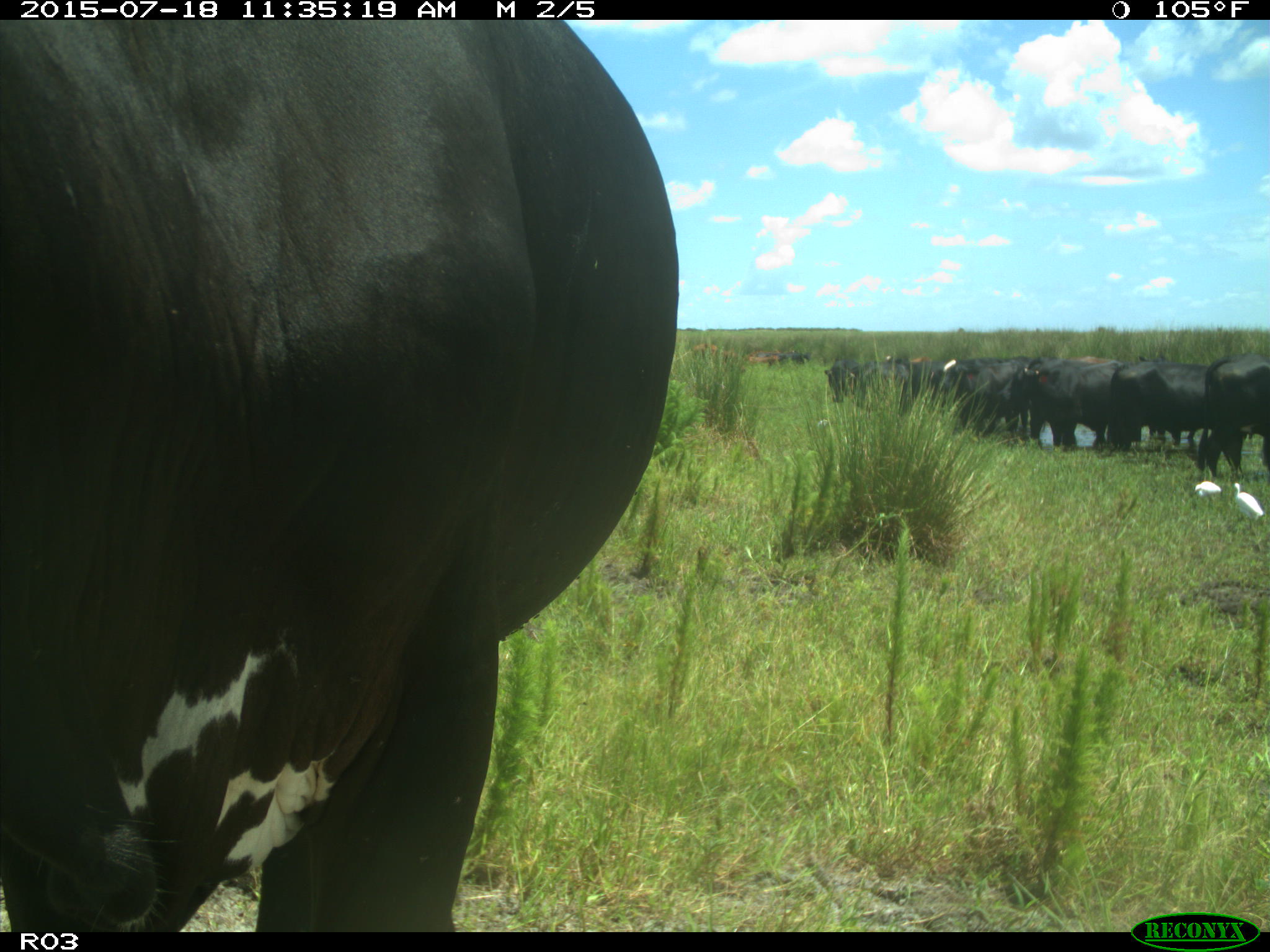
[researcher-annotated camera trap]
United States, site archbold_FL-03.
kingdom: Animalia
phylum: Chordata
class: Mammalia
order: Artiodactyla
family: Bovidae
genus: Bos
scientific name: Bos taurus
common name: domestic cow